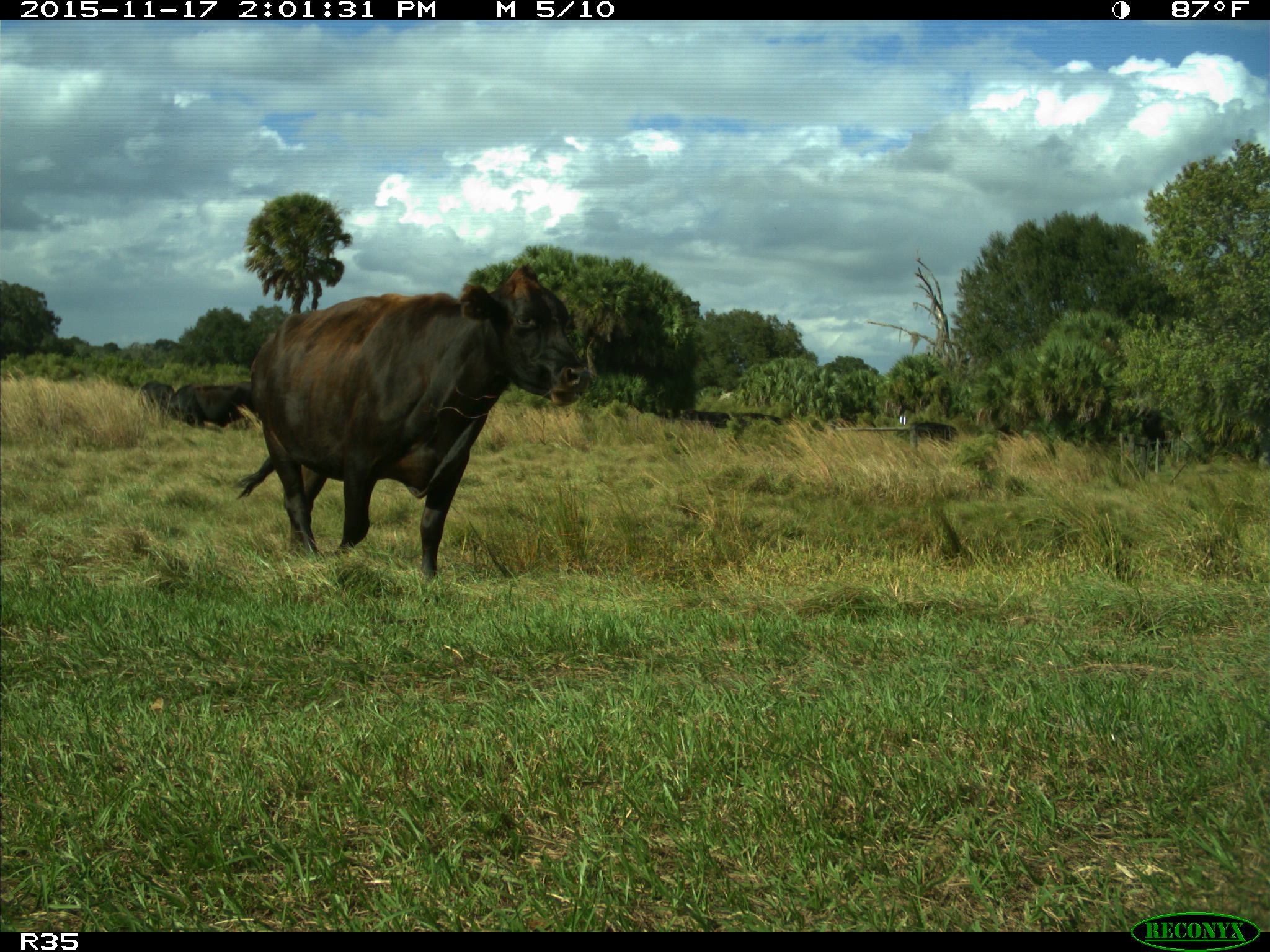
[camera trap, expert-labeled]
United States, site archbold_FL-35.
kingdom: Animalia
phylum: Chordata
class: Mammalia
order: Artiodactyla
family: Bovidae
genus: Bos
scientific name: Bos taurus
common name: domestic cow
Bos taurus (domestic cow).